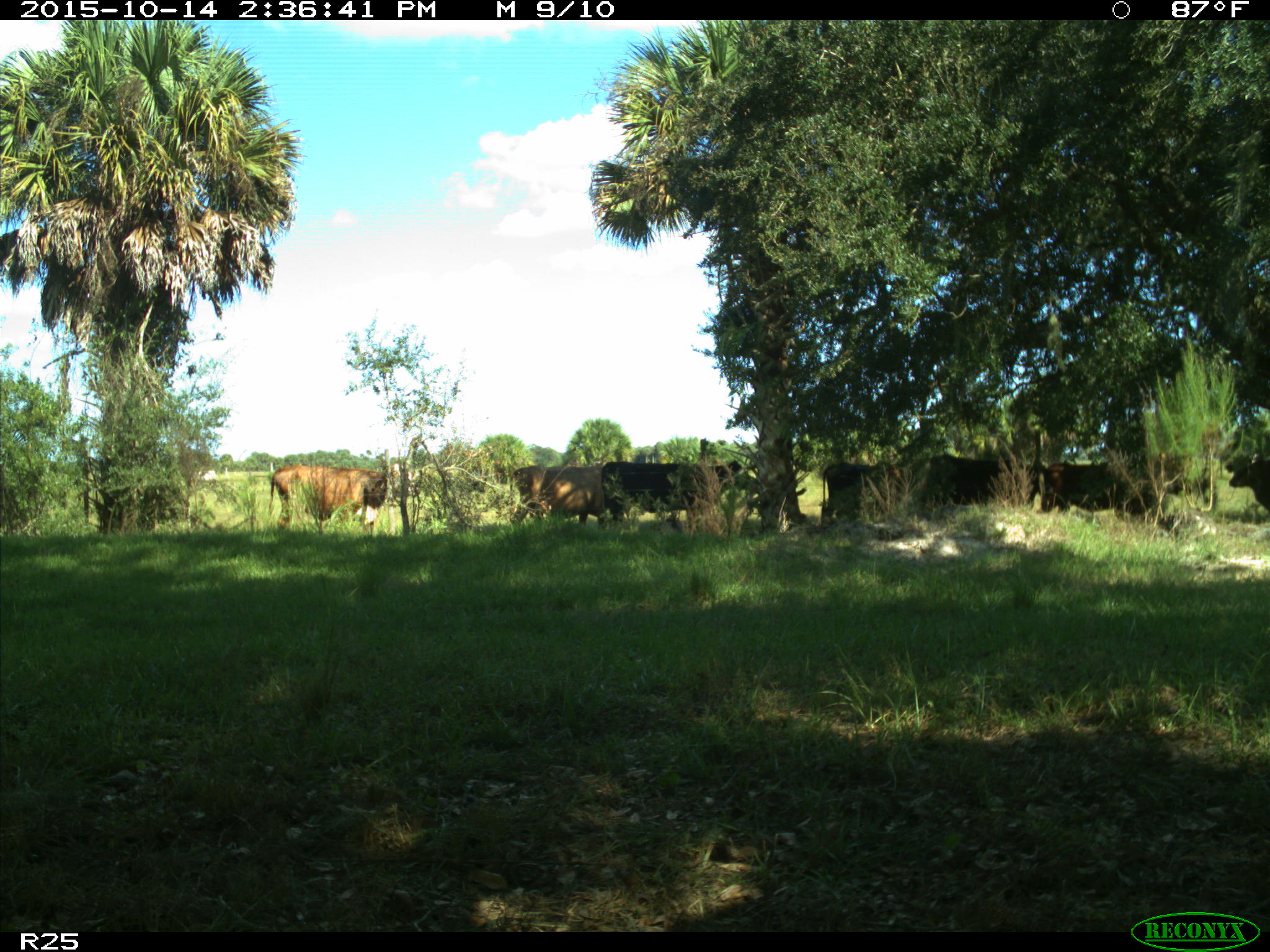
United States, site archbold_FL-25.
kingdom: Animalia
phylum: Chordata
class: Mammalia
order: Artiodactyla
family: Bovidae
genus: Bos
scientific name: Bos taurus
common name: domestic cow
Bos taurus (domestic cow).